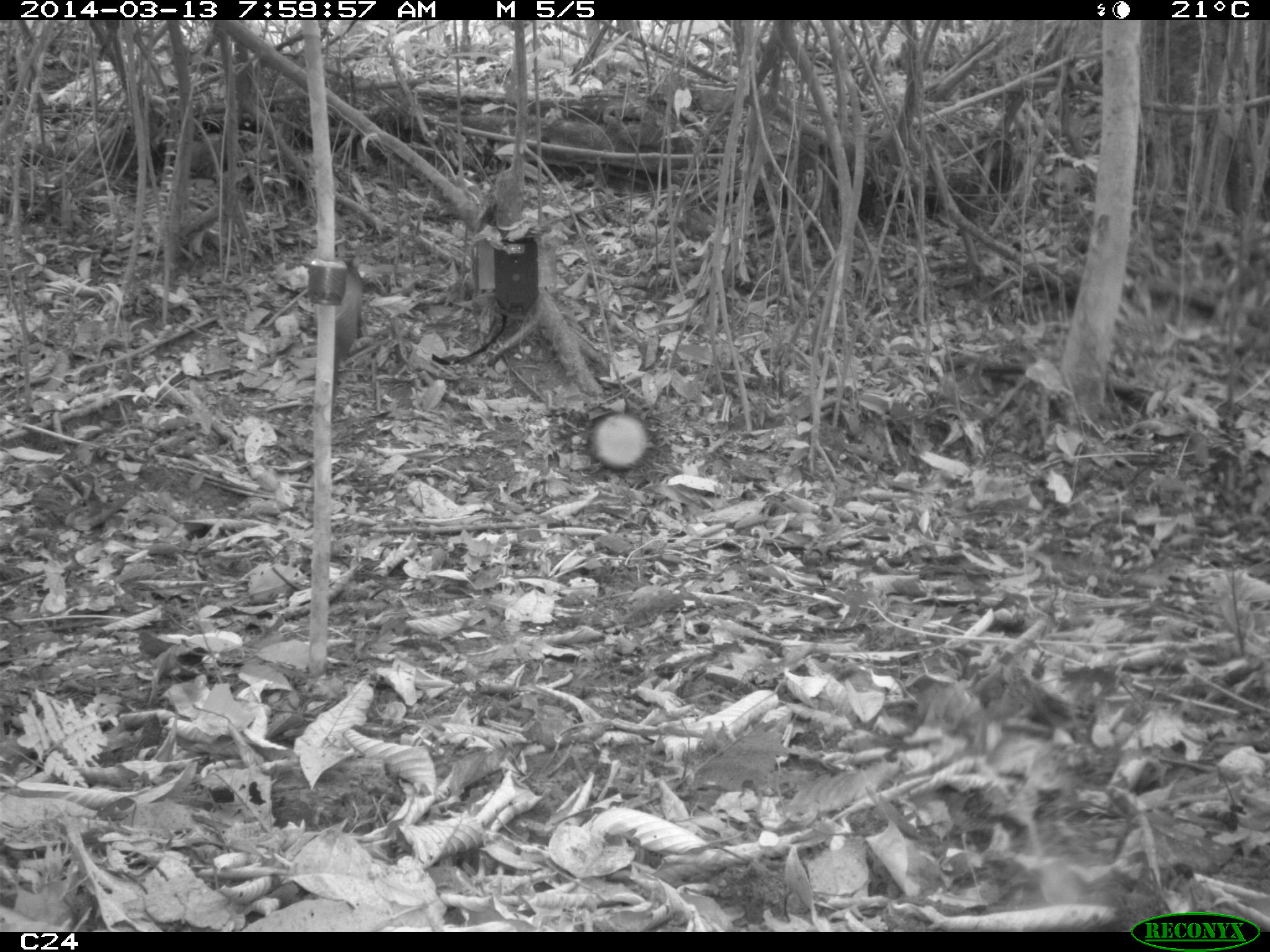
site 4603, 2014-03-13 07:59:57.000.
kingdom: Animalia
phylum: Chordata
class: Mammalia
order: Rodentia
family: Dasyproctidae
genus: Dasyprocta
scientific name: Dasyprocta leporina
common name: red-rumped agouti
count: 1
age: adult